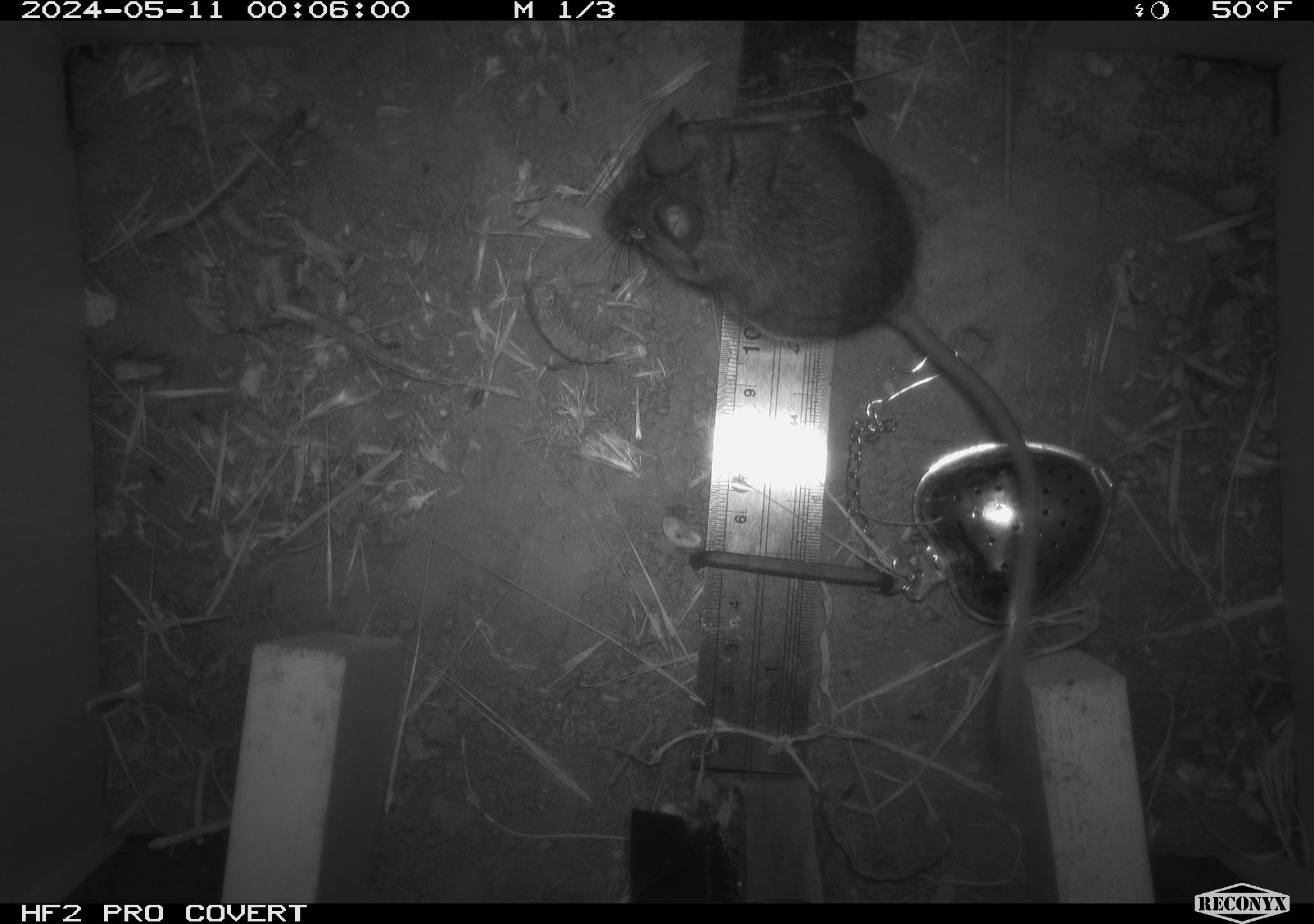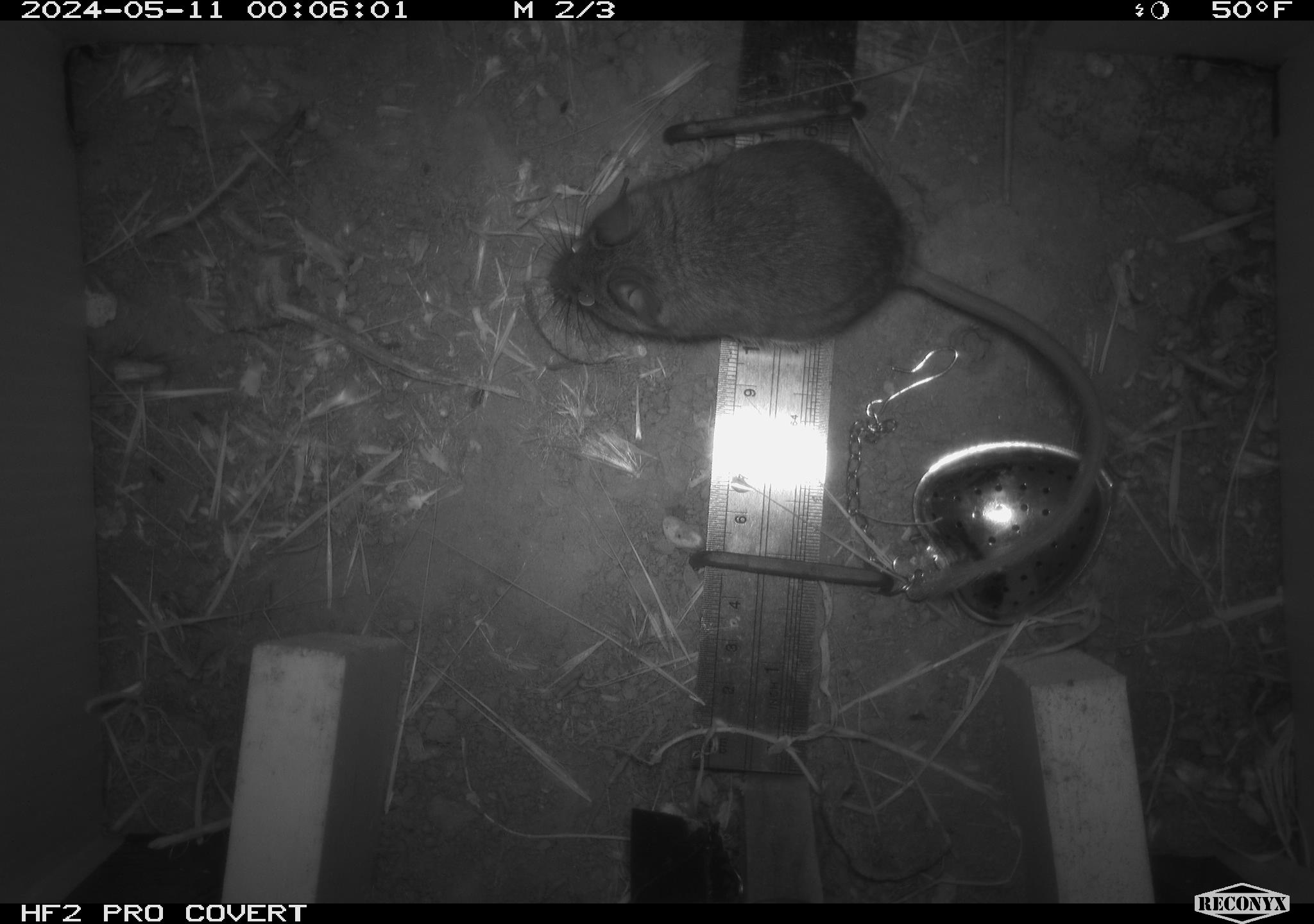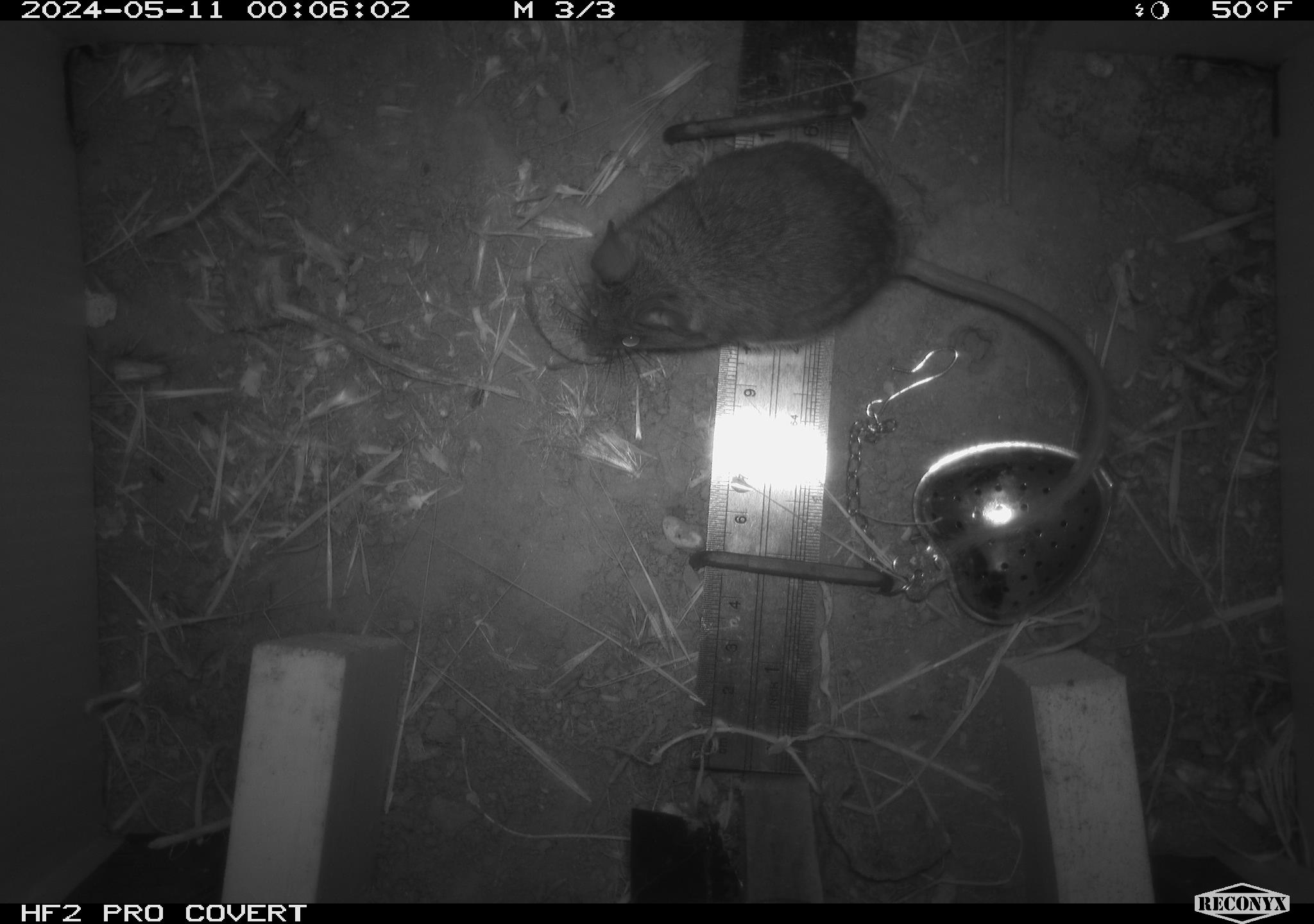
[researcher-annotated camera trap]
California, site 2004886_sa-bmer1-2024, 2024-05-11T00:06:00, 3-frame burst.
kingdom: Animalia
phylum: Chordata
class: Mammalia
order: Rodentia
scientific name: Rodentia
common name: mouse species